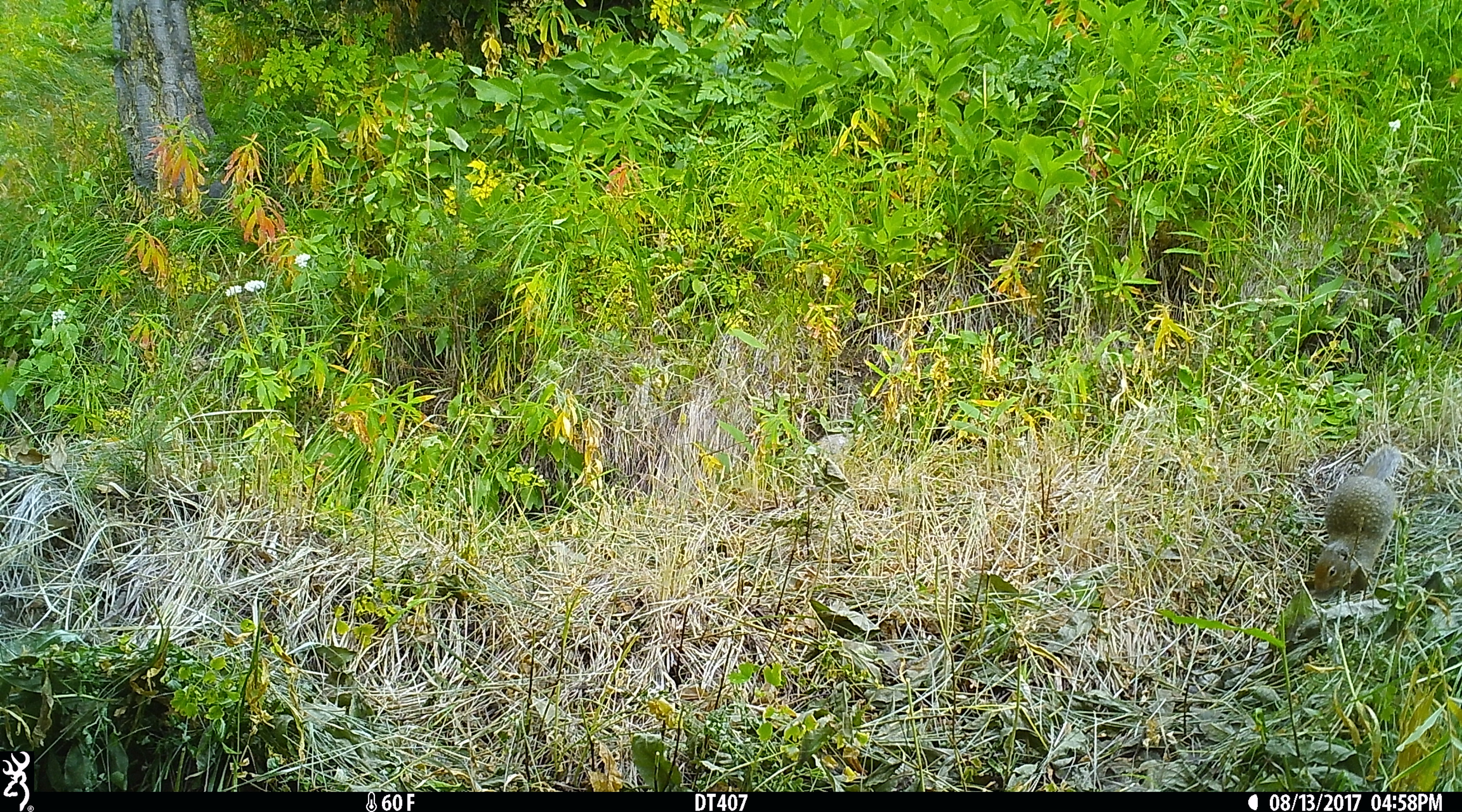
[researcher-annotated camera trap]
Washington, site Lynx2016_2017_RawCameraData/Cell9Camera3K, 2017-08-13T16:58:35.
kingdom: Animalia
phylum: Chordata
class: Mammalia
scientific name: Mammalia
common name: small mammal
Small mammal (Mammalia). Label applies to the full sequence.